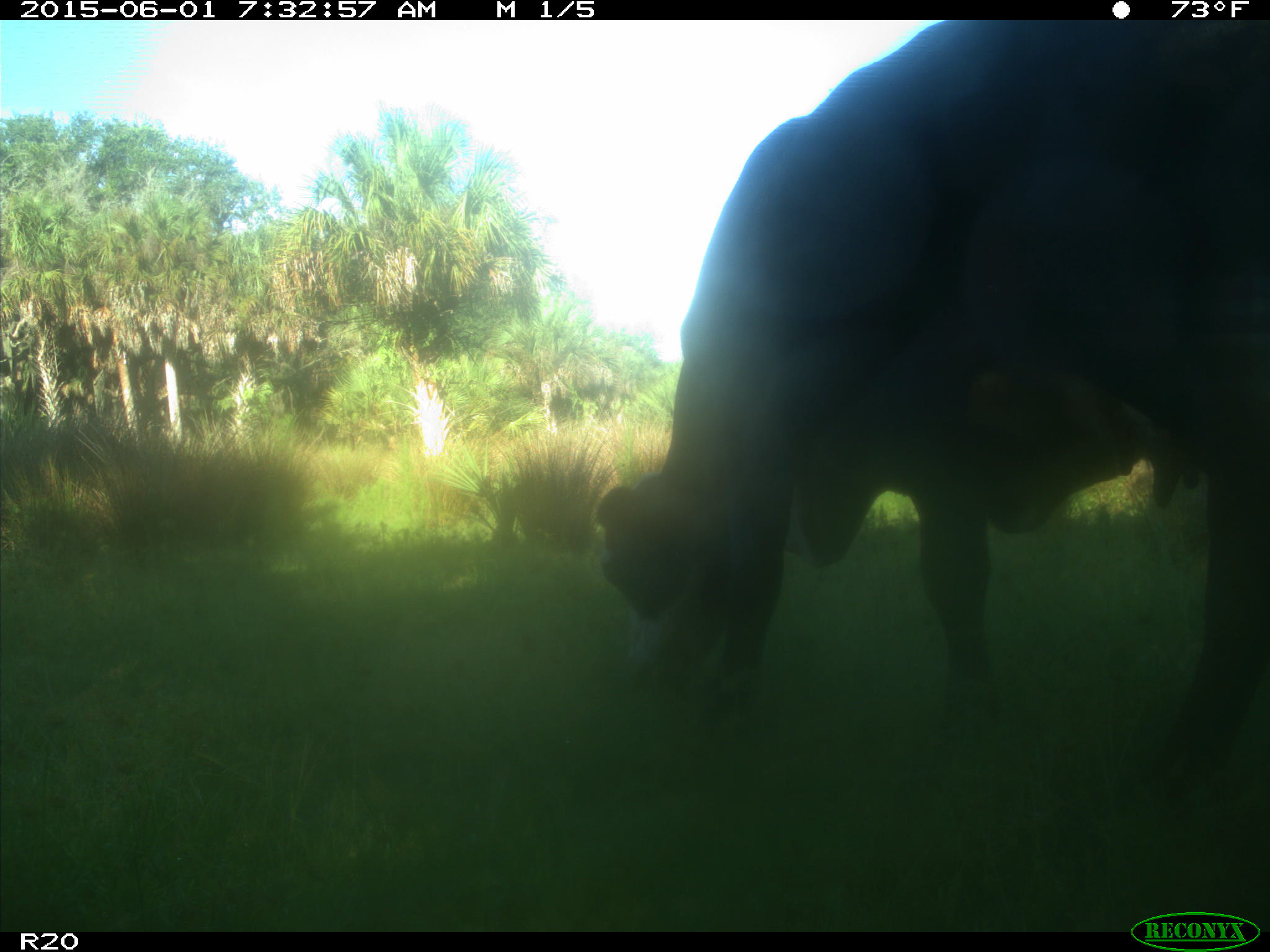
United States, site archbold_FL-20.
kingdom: Animalia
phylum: Chordata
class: Mammalia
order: Artiodactyla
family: Bovidae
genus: Bos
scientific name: Bos taurus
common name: domestic cow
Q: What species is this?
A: Bos taurus (domestic cow).